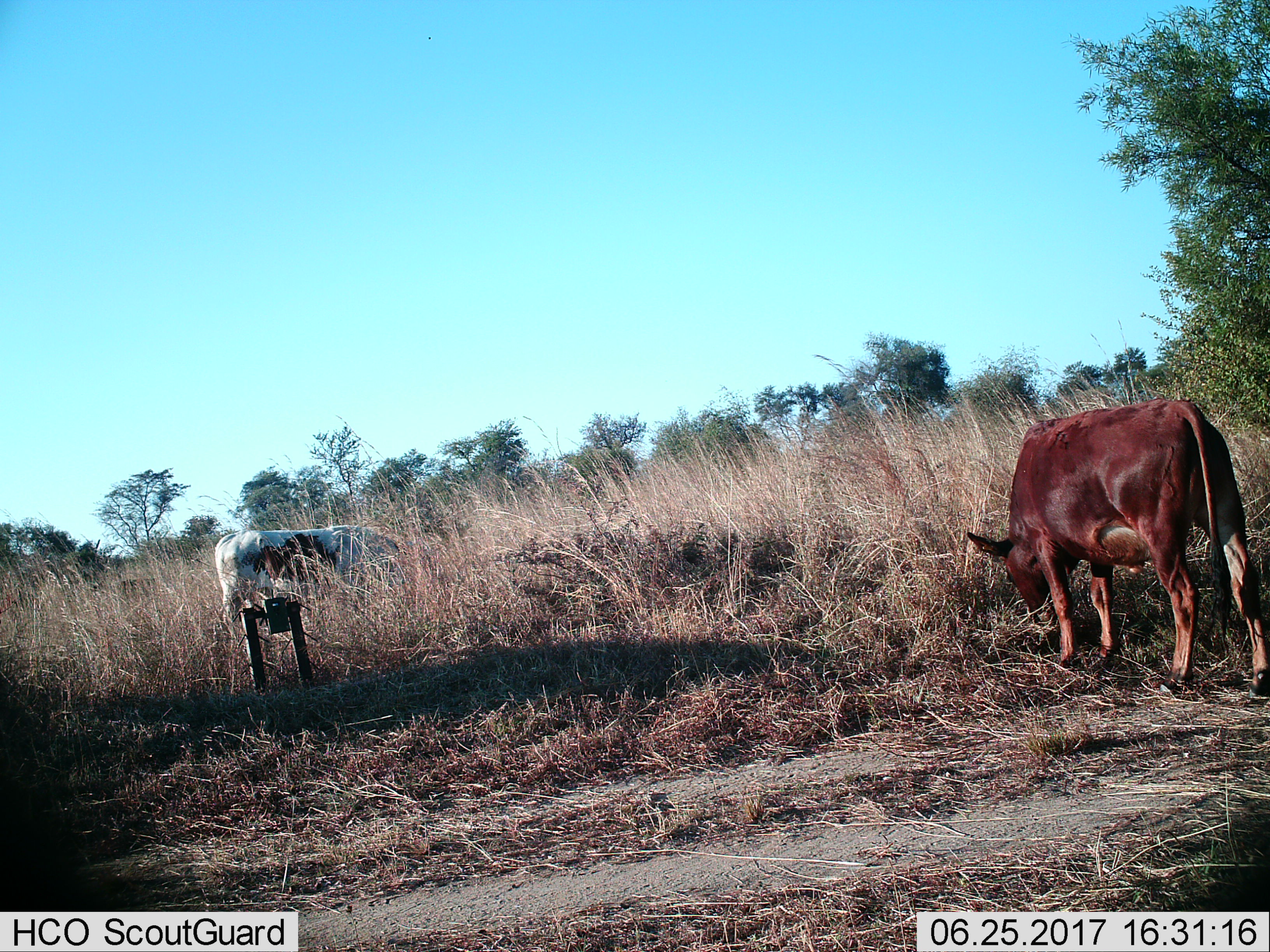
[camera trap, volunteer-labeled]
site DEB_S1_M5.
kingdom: Animalia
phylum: Chordata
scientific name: Vertebrata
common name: domestic animal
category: domesticanimal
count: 2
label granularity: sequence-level